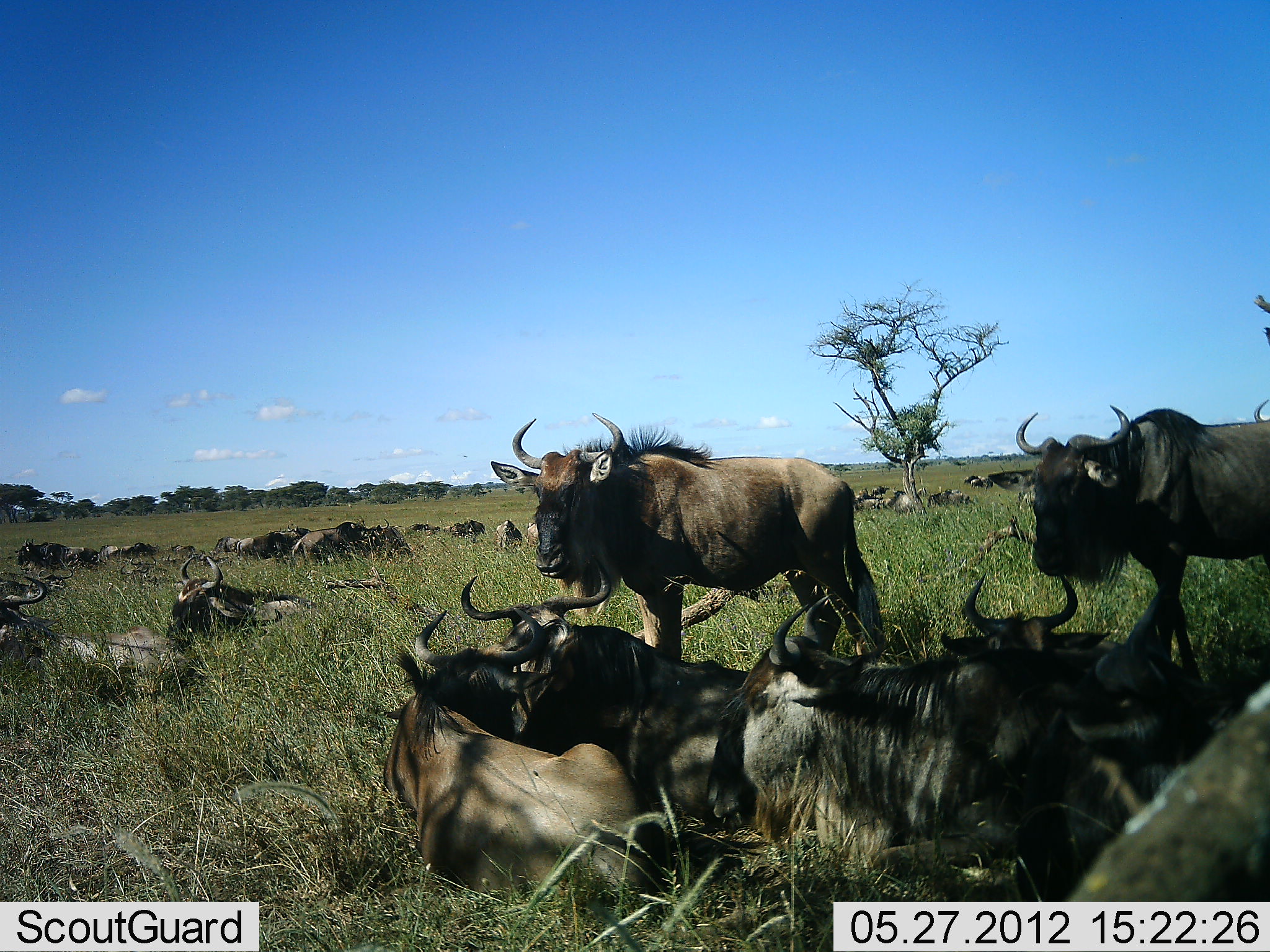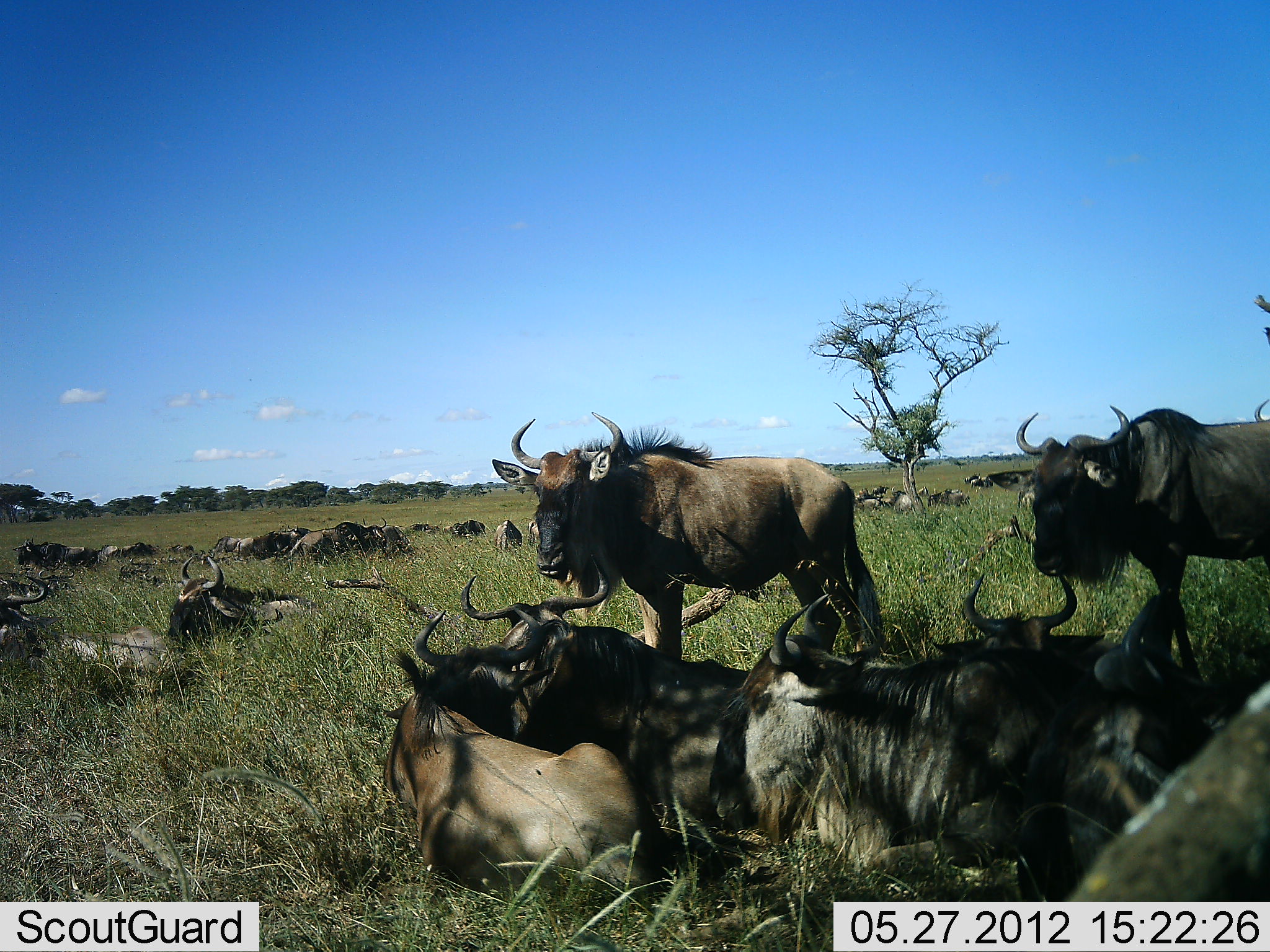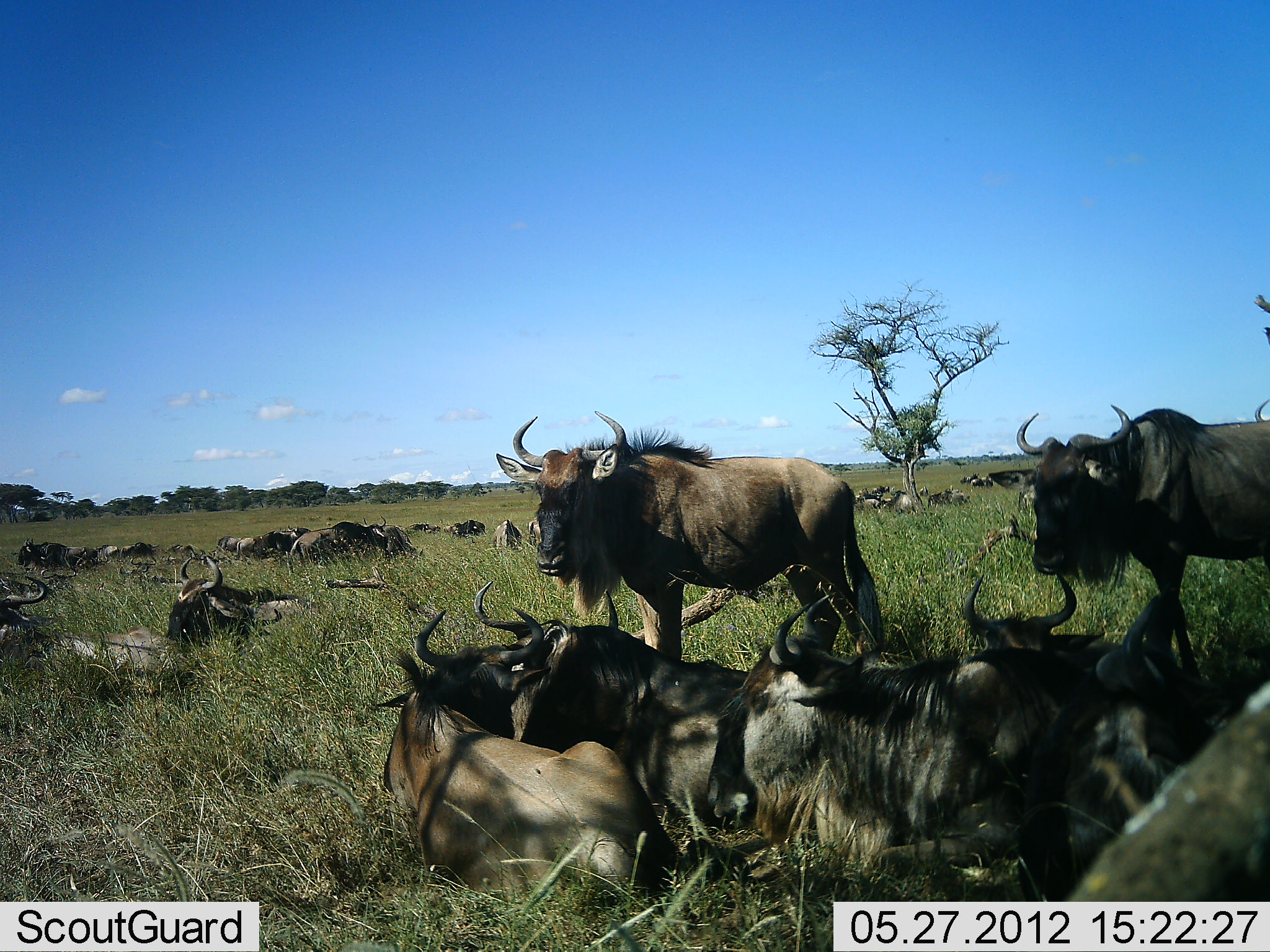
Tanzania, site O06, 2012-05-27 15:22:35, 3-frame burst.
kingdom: Animalia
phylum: Chordata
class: Mammalia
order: Artiodactyla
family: Bovidae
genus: Connochaetes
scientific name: Connochaetes taurinus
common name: blue wildebeest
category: wildebeest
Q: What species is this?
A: Wildebeest (blue wildebeest) (Connochaetes taurinus).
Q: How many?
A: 11-50.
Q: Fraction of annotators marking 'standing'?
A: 87%.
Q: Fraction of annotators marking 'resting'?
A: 100%.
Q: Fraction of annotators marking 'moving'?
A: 13%.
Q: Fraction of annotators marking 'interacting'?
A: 13%.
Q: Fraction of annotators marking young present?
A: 7%.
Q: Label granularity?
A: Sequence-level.